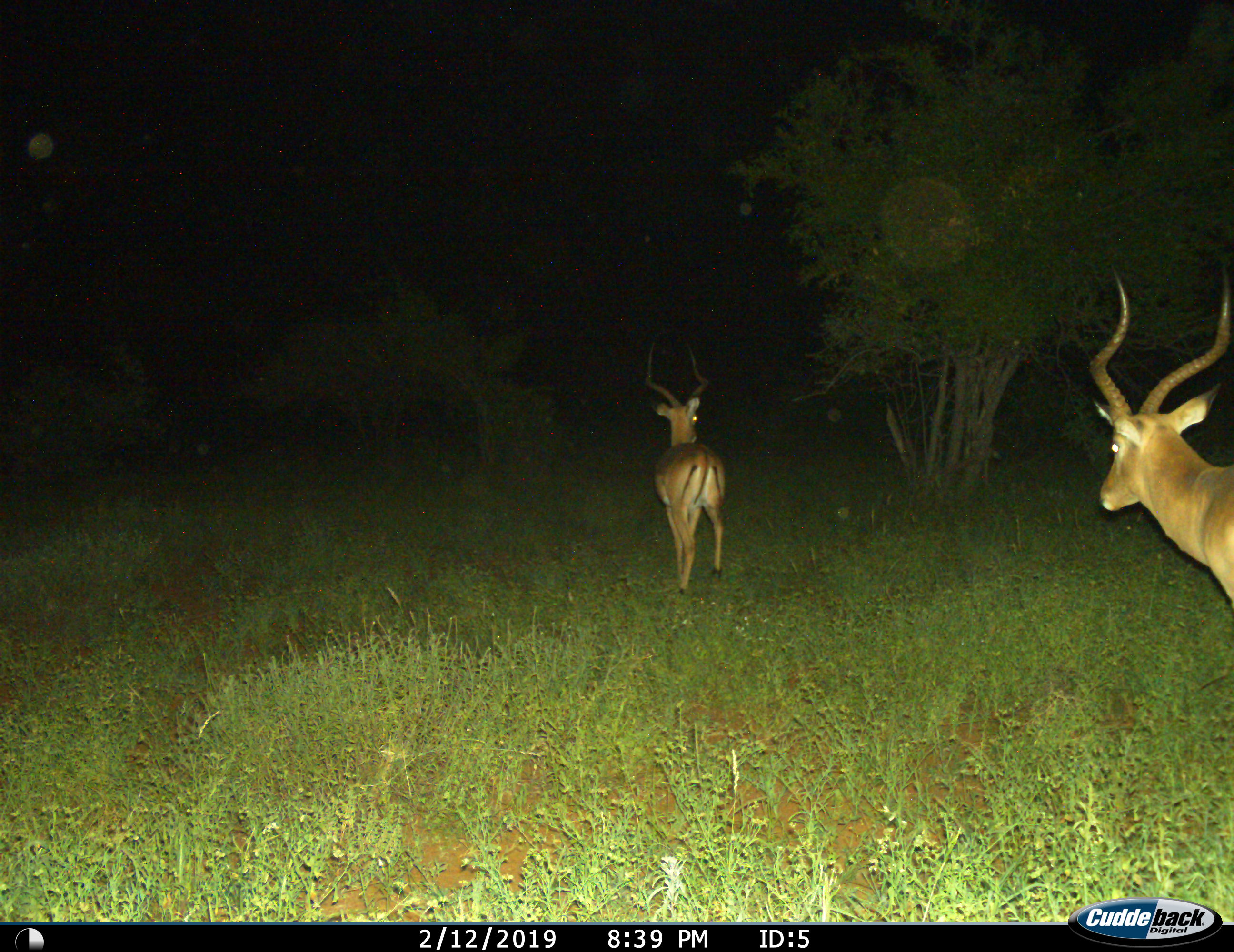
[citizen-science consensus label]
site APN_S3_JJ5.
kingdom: Animalia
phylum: Chordata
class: Mammalia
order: Artiodactyla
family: Bovidae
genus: Aepyceros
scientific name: Aepyceros melampus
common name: impala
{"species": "impala (Aepyceros melampus)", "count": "2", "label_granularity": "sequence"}